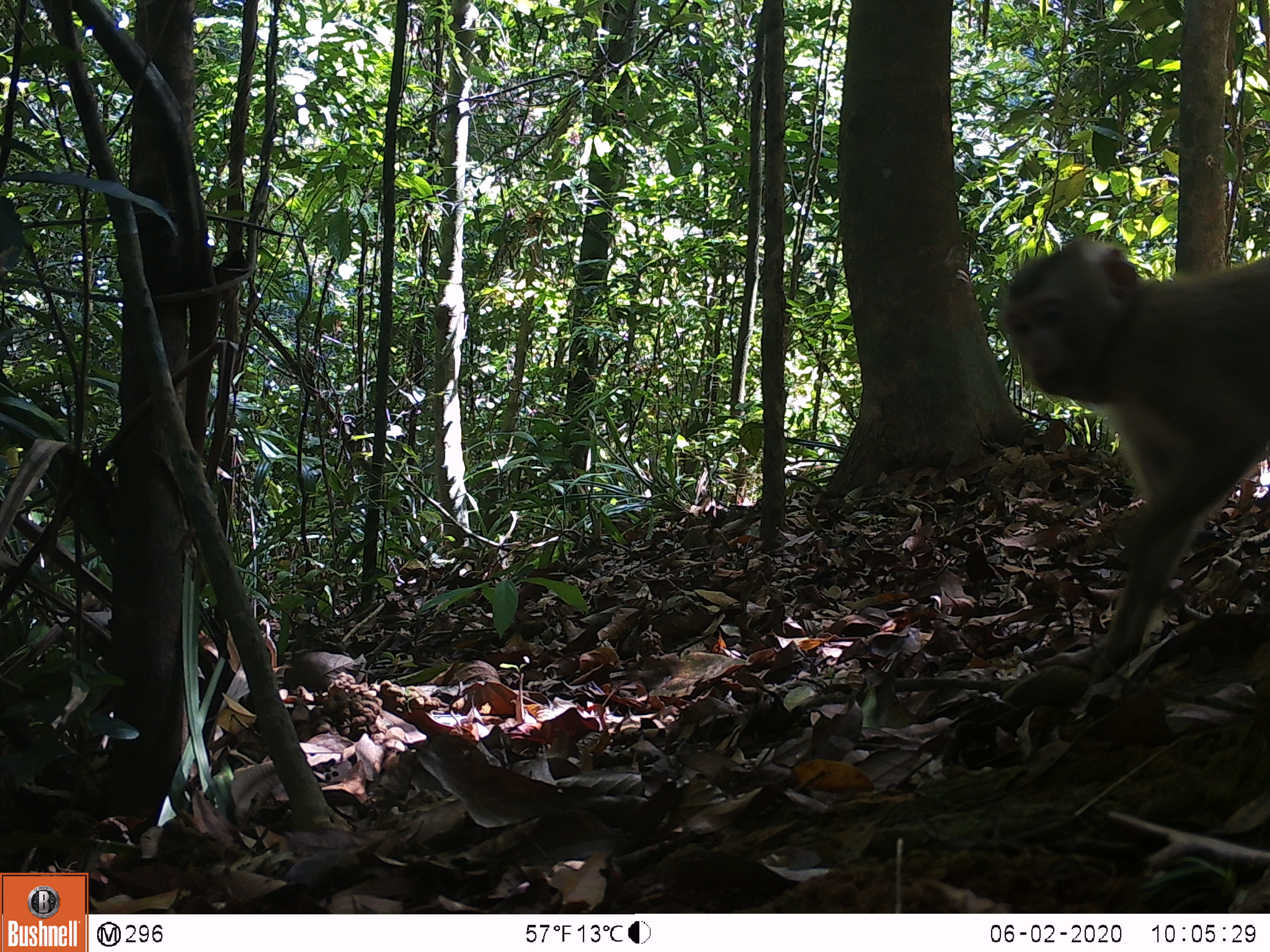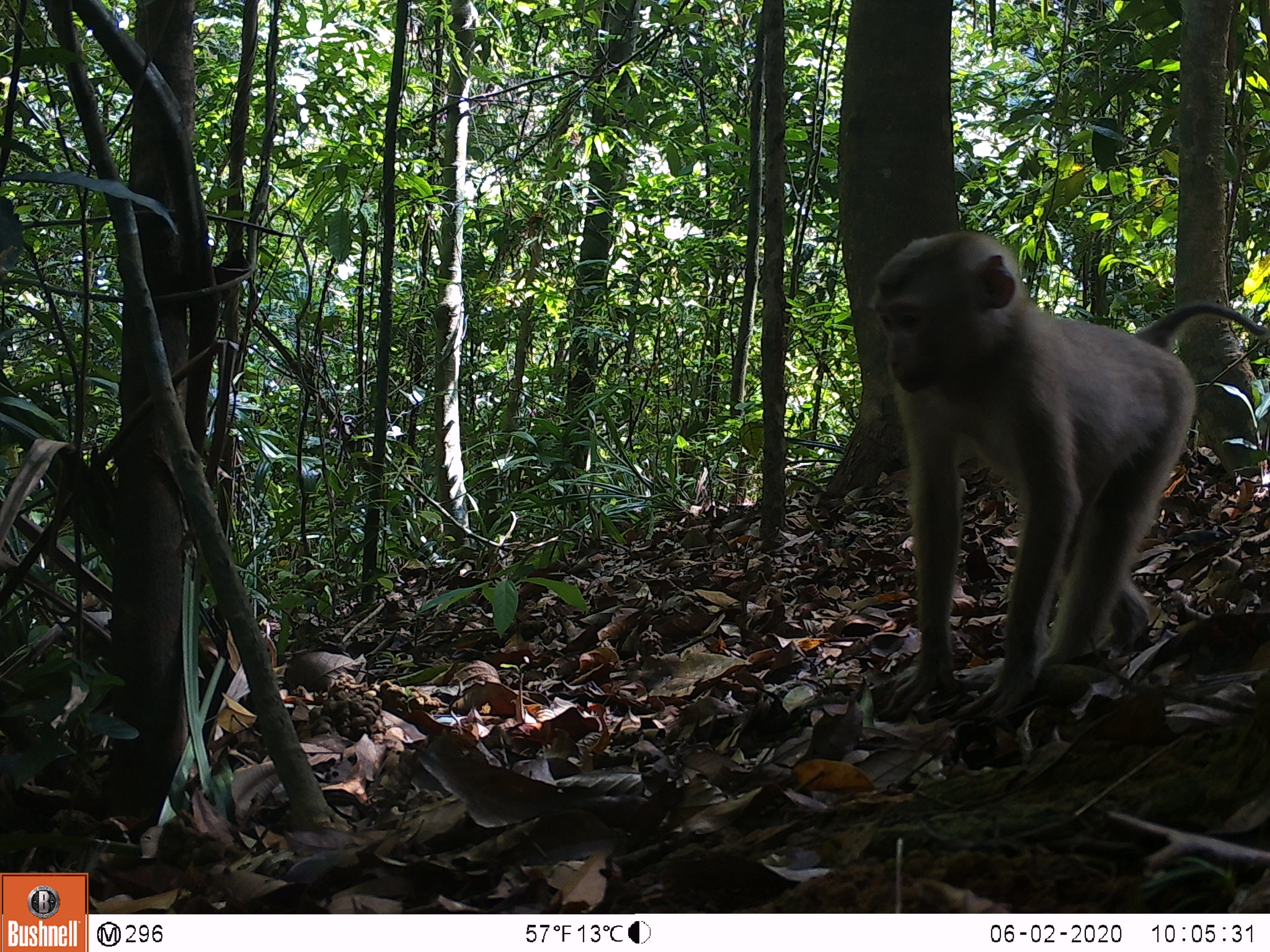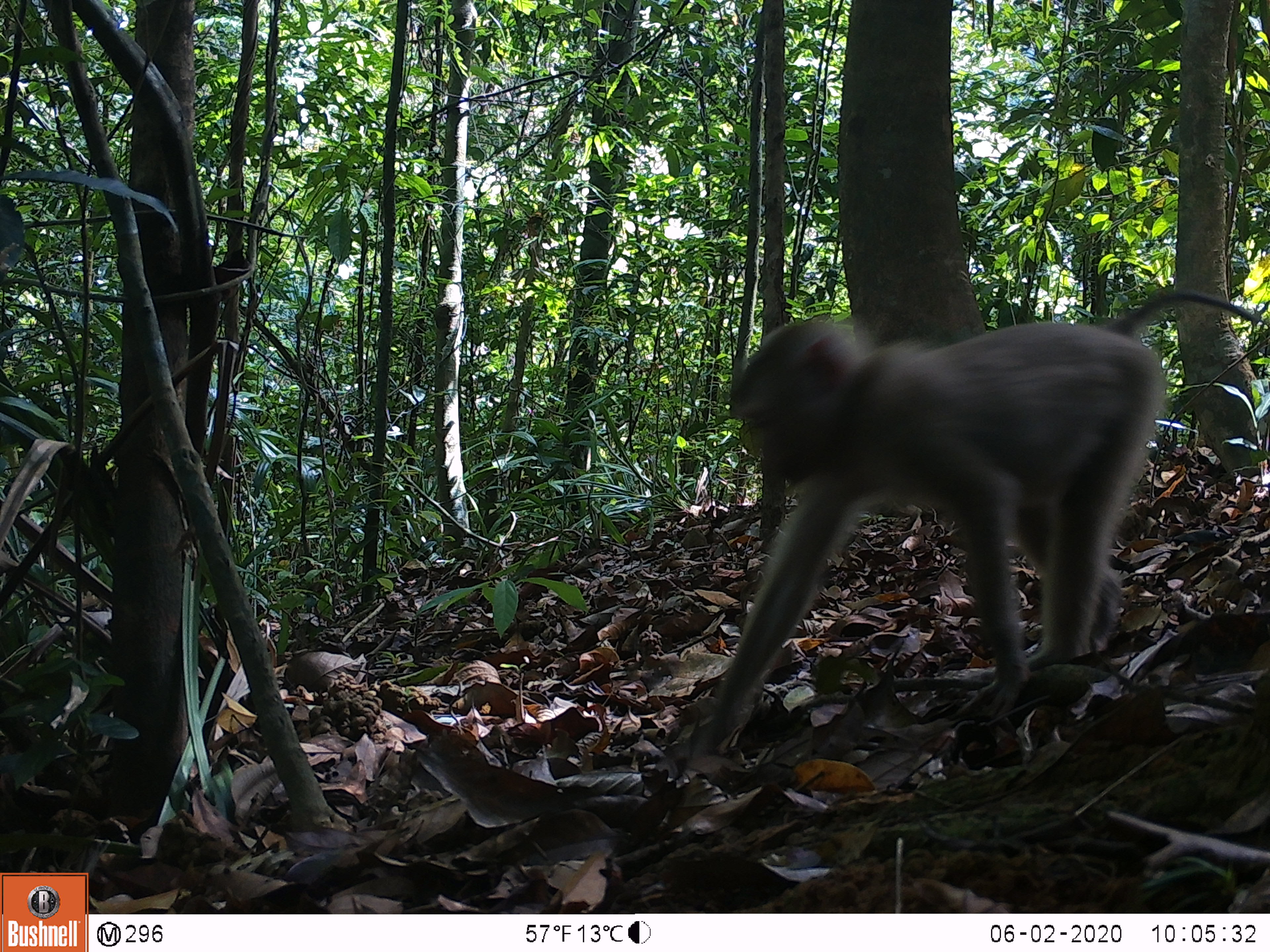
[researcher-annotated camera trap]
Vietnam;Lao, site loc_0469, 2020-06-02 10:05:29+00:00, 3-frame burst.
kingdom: Animalia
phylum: Chordata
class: Mammalia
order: Primates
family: Cercopithecidae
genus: Macaca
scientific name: Macaca nemestrina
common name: pig-tailed macaque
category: pig tailed macaque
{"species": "pig tailed macaque (pig-tailed macaque) (Macaca nemestrina)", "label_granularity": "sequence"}